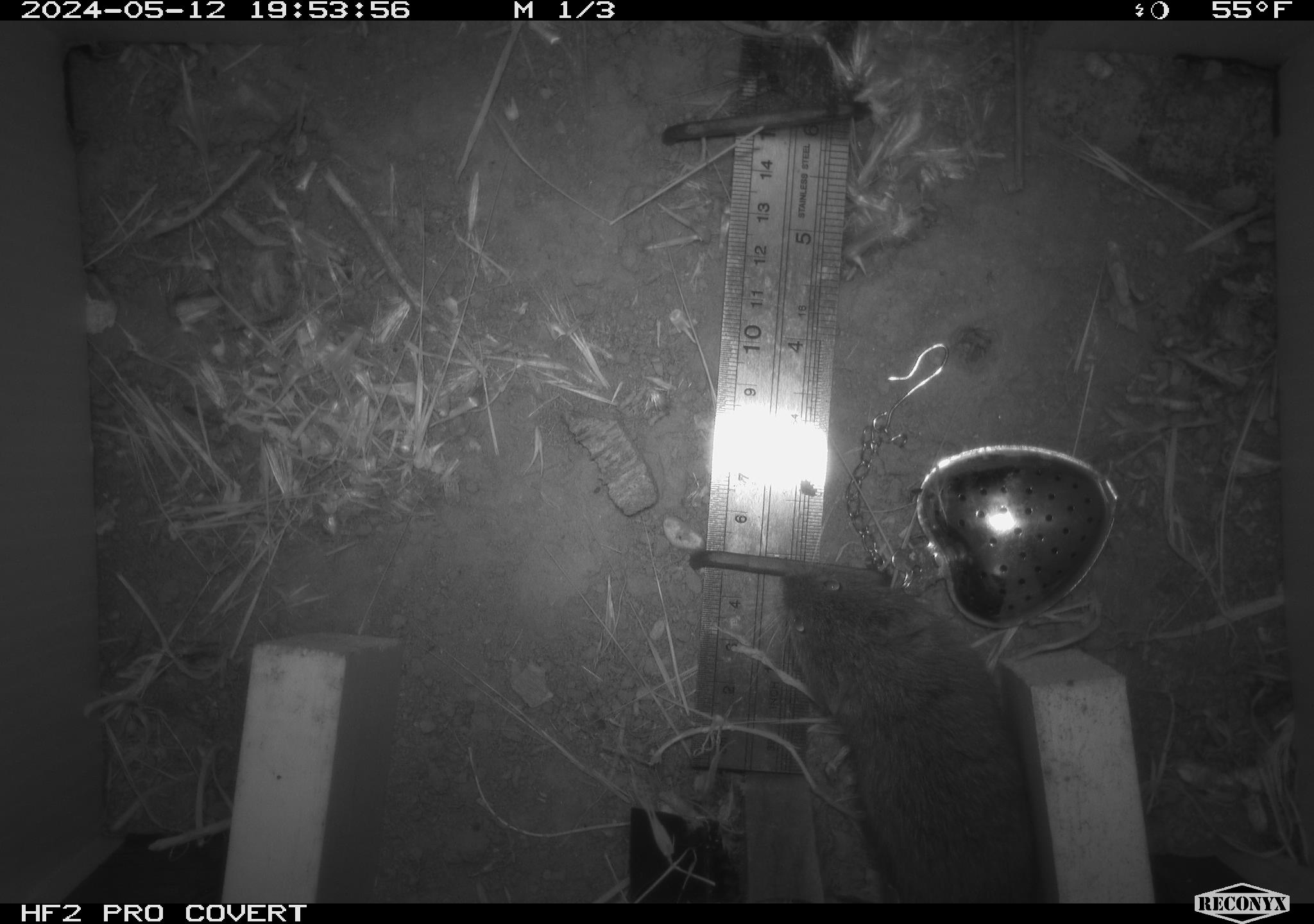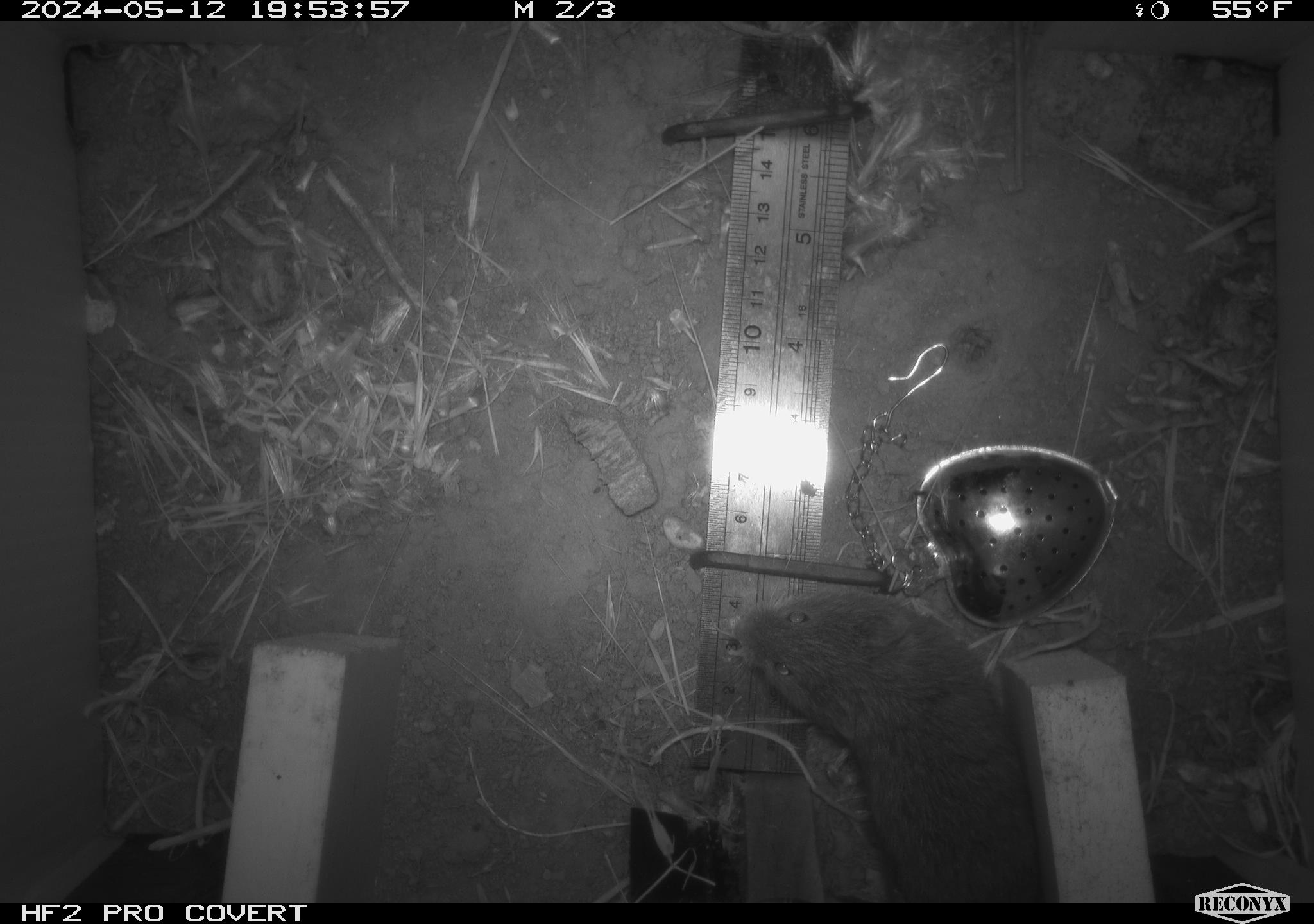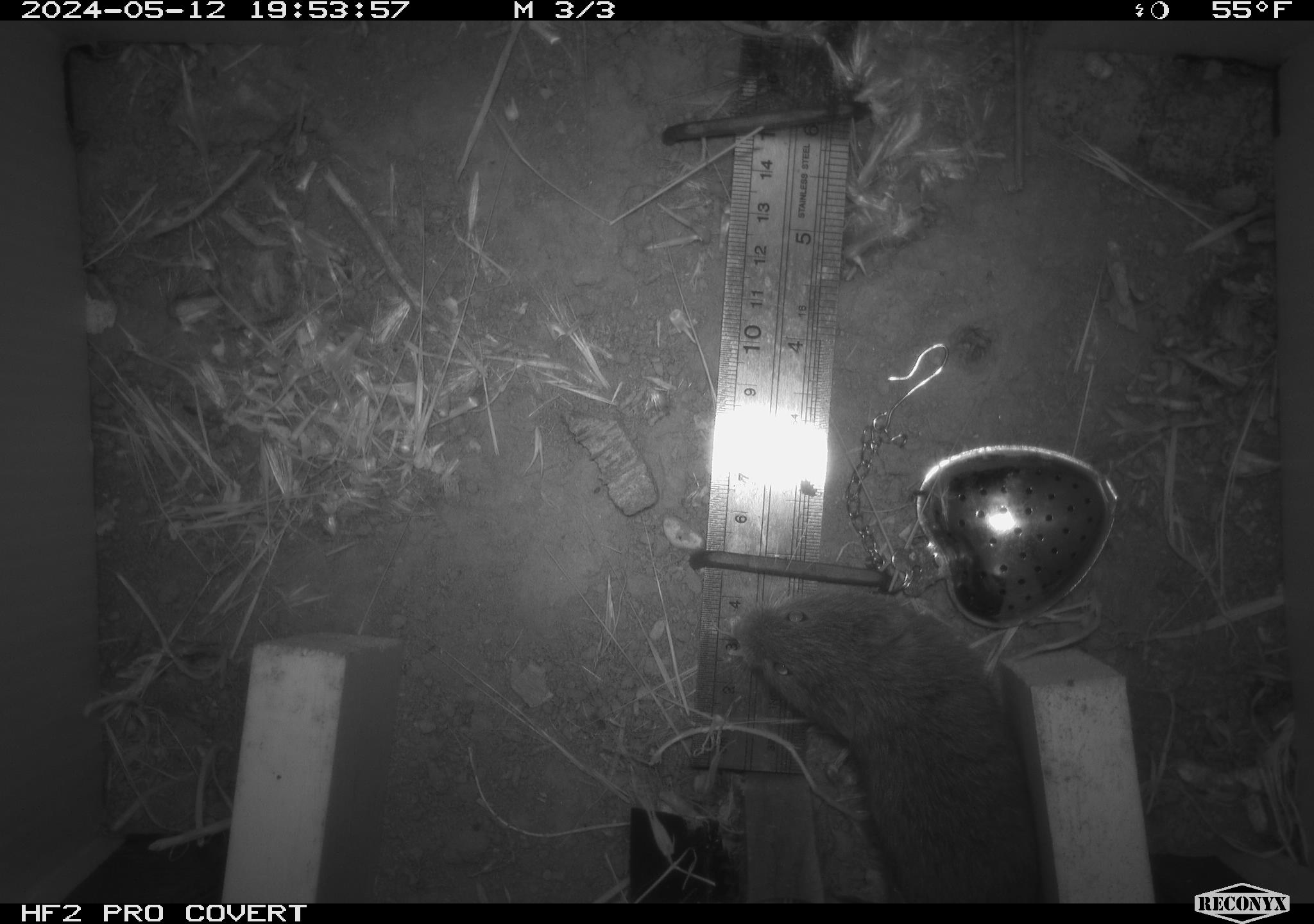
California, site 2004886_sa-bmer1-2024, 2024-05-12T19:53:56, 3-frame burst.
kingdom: Animalia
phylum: Chordata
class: Mammalia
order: Rodentia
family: Cricetidae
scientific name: Arvicolinae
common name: voles, lemmings, and muskrats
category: arvicolinae subfamily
Arvicolinae subfamily (voles, lemmings, and muskrats) (Arvicolinae).